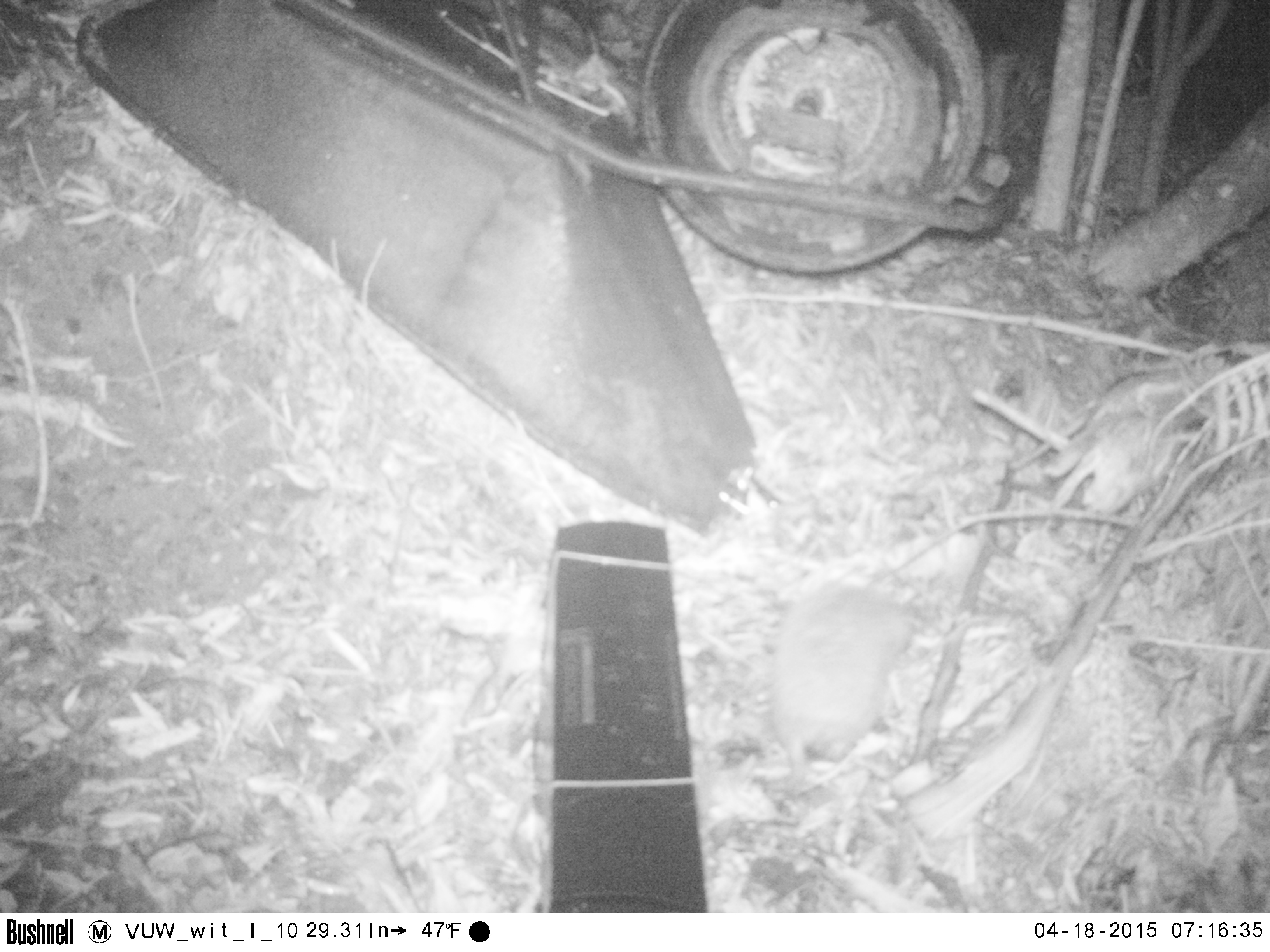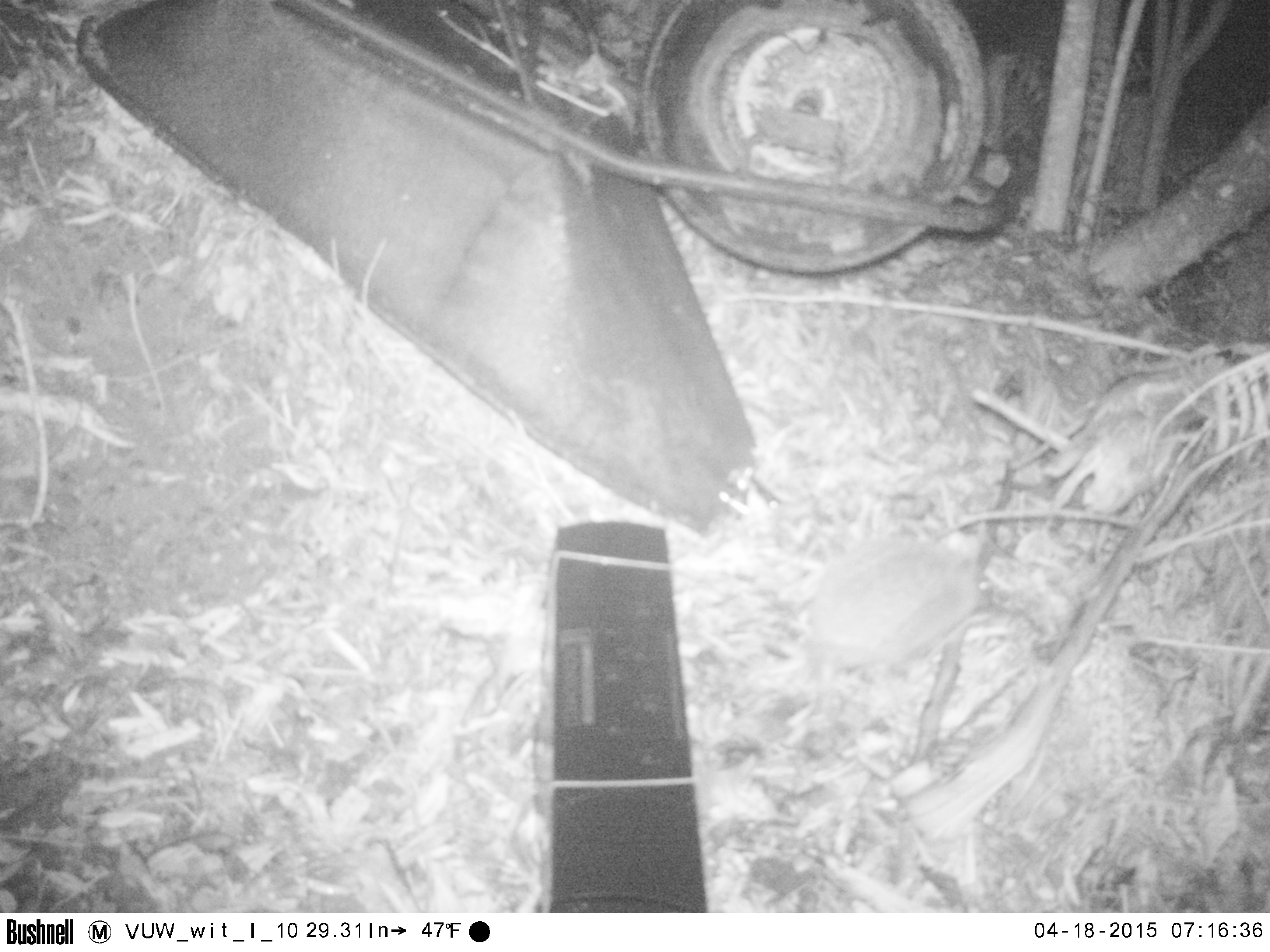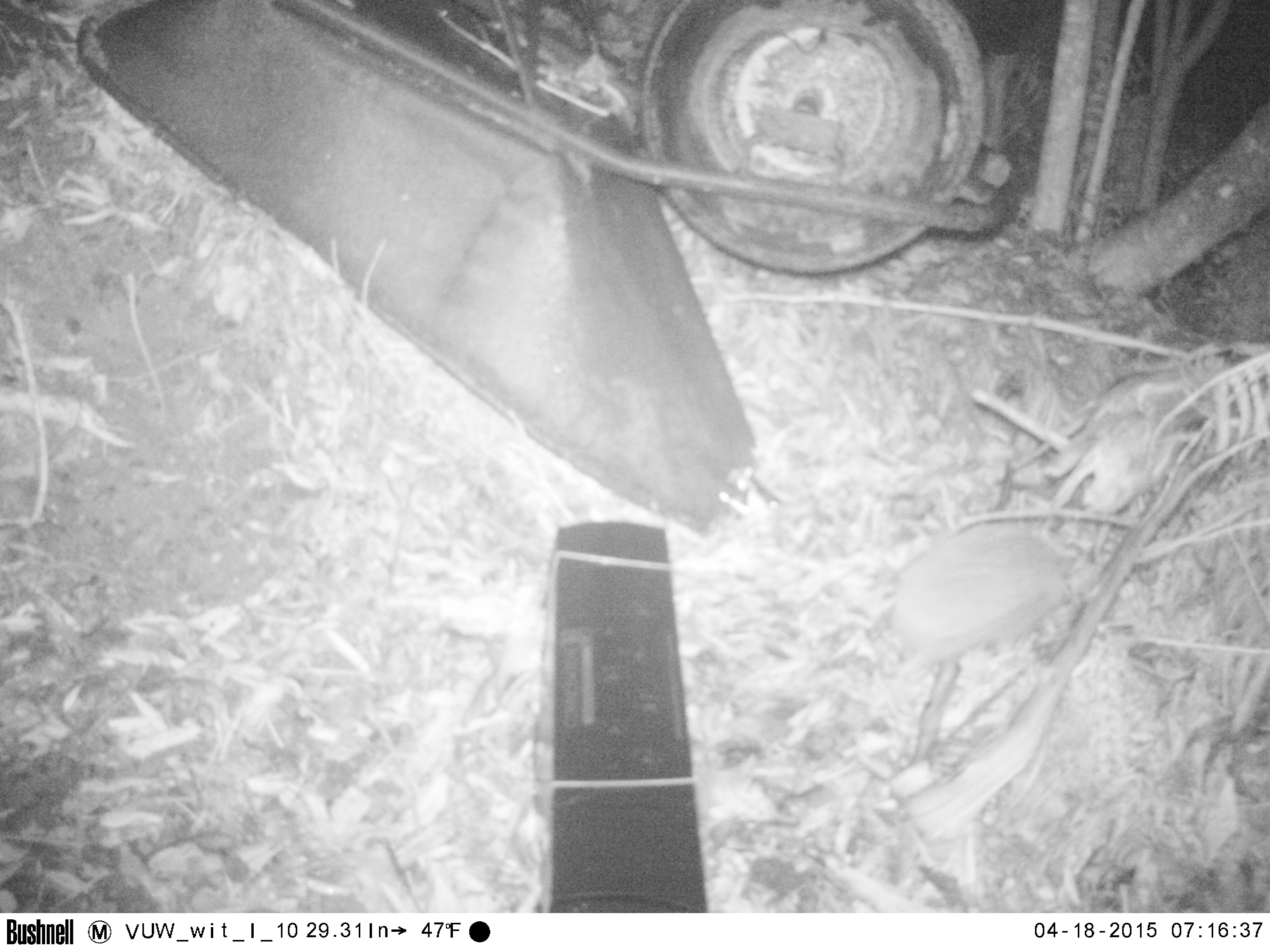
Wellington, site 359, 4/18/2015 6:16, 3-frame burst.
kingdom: Animalia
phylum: Chordata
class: Mammalia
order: Eulipotyphla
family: Erinaceidae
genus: Erinaceus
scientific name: Erinaceus europaeus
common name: hedgehog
Hedgehog (Erinaceus europaeus).